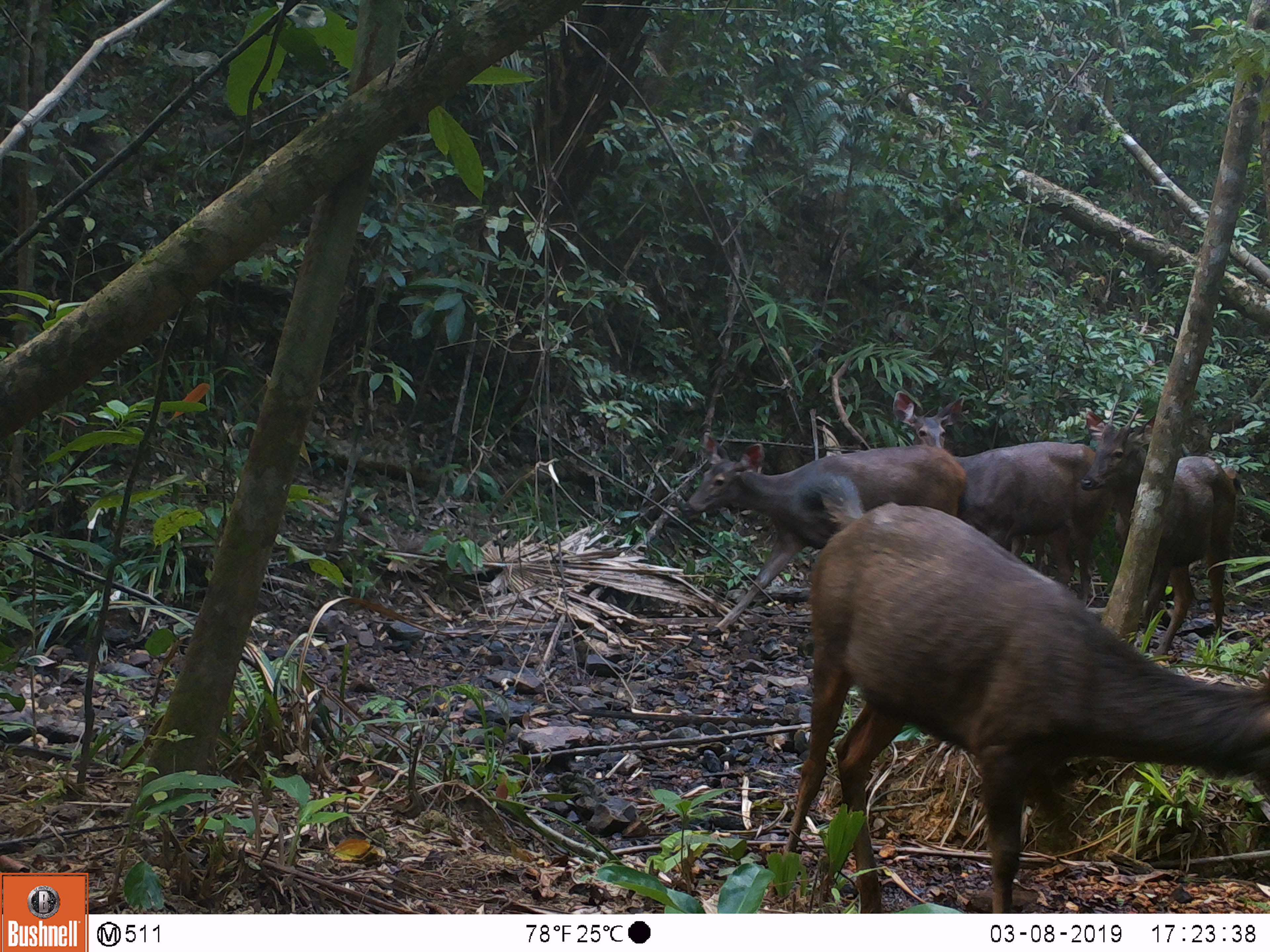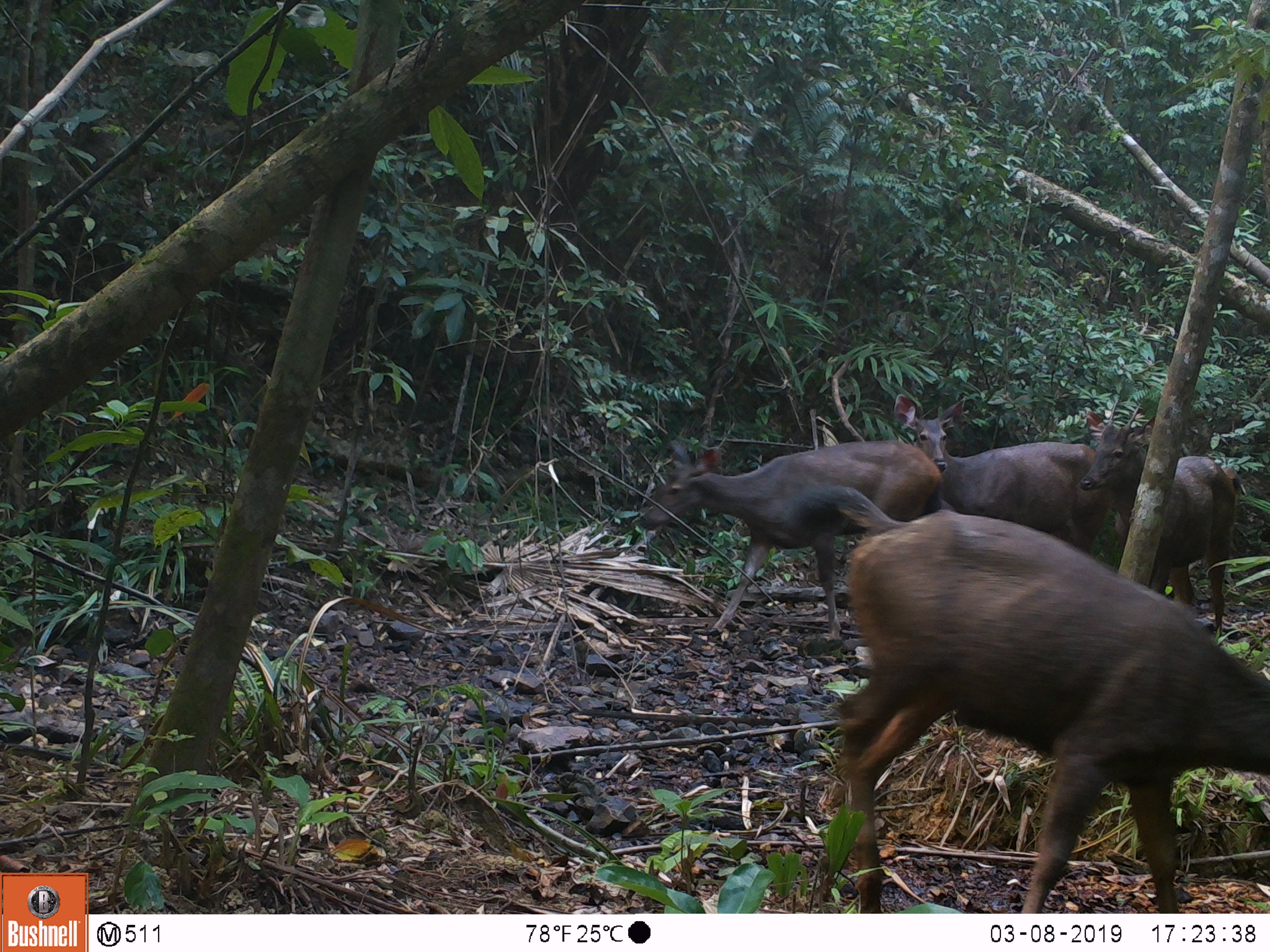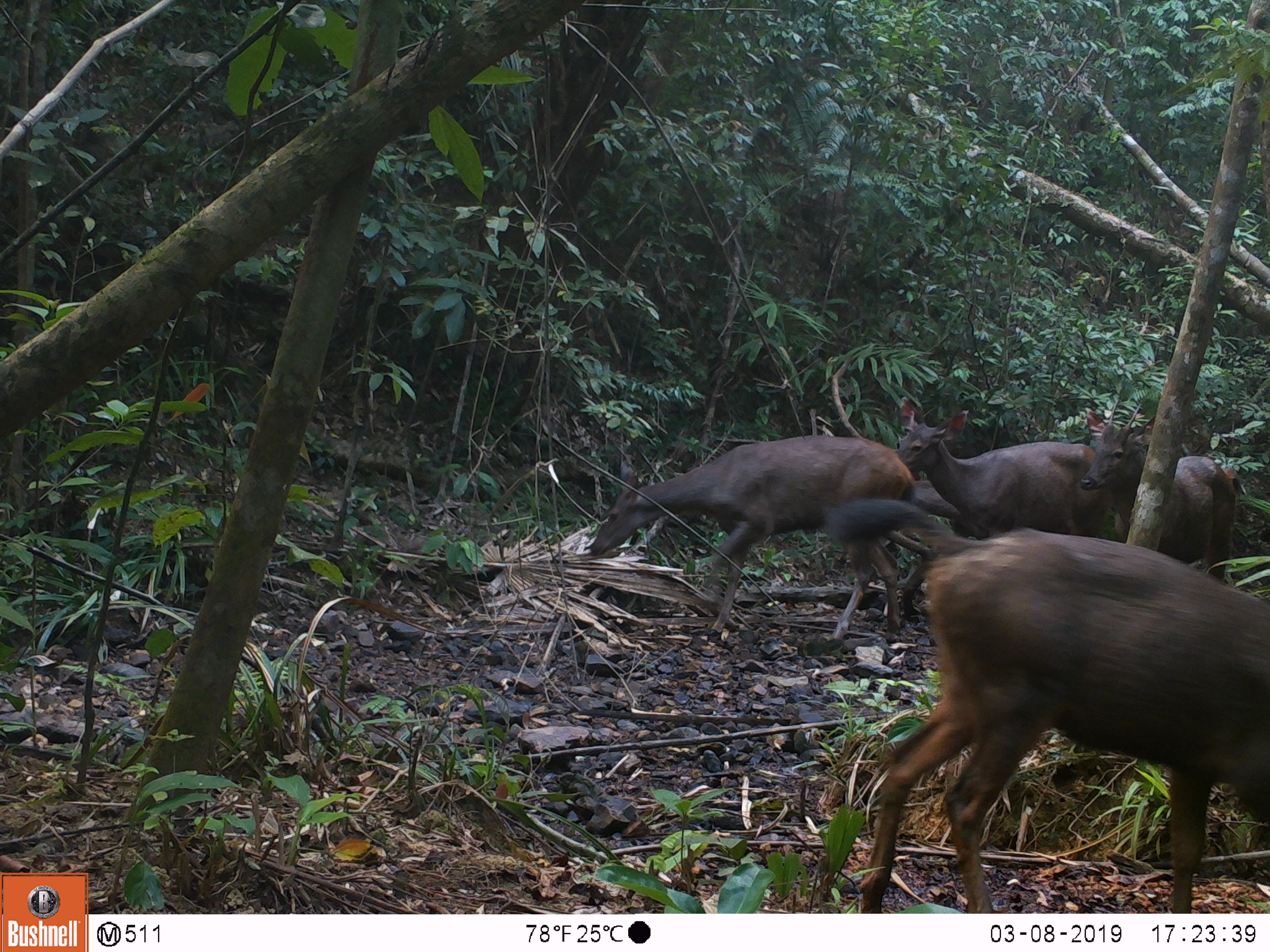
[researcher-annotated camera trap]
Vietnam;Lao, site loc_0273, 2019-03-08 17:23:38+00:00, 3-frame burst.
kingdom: Animalia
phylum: Chordata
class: Mammalia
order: Artiodactyla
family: Cervidae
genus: Rusa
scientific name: Rusa unicolor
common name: sambar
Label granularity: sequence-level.